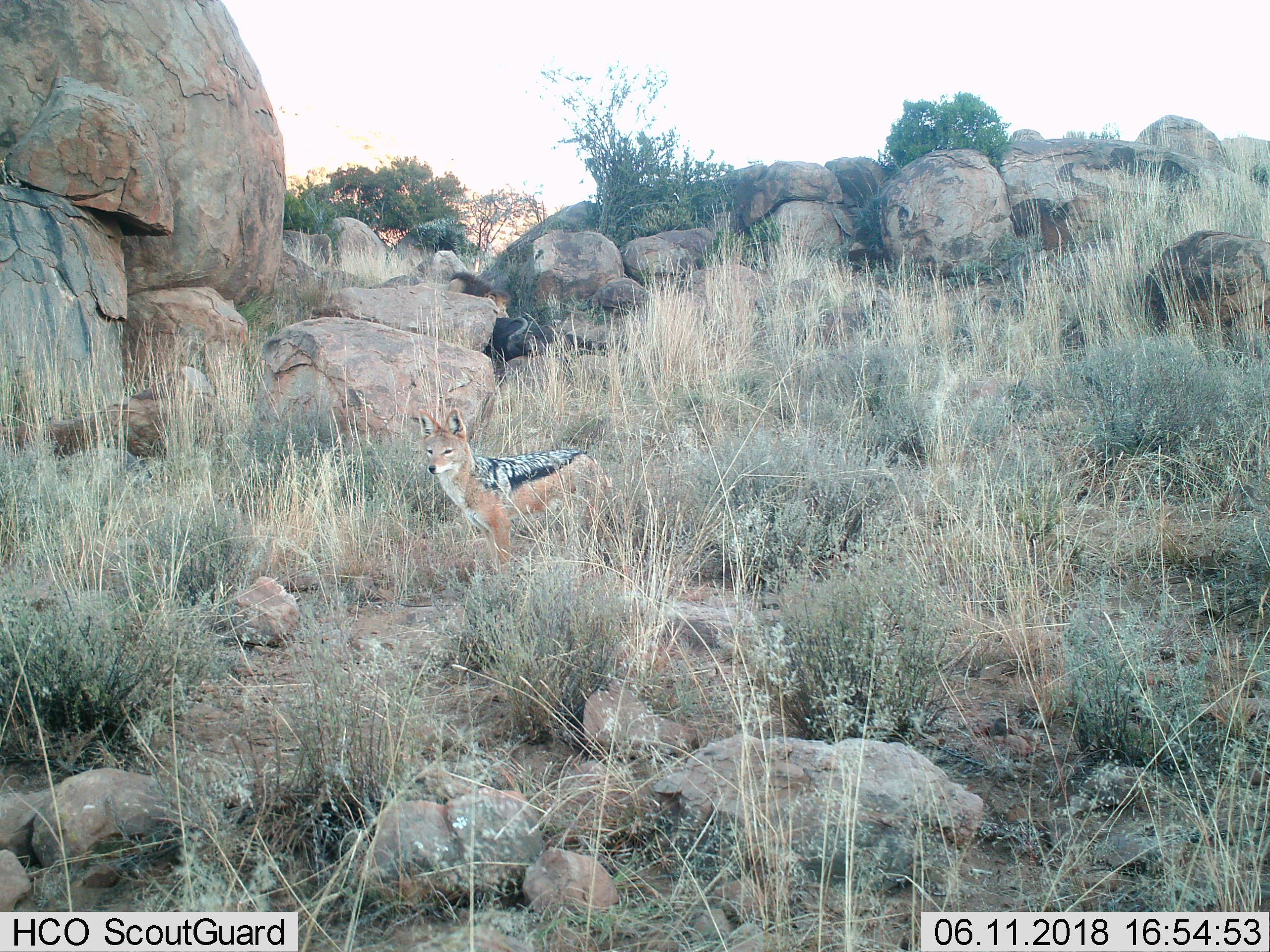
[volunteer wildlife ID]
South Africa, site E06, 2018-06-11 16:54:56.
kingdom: Animalia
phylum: Chordata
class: Mammalia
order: Carnivora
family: Canidae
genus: Lupulella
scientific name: Lupulella mesomelas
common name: black-backed jackal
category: jackalblackbacked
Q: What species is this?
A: Jackalblackbacked (black-backed jackal) (Lupulella mesomelas).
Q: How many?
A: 1.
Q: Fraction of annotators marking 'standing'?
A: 100%.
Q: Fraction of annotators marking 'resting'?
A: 0%.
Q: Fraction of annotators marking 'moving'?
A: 0%.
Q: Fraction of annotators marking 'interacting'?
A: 0%.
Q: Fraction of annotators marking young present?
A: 0%.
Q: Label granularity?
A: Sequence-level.